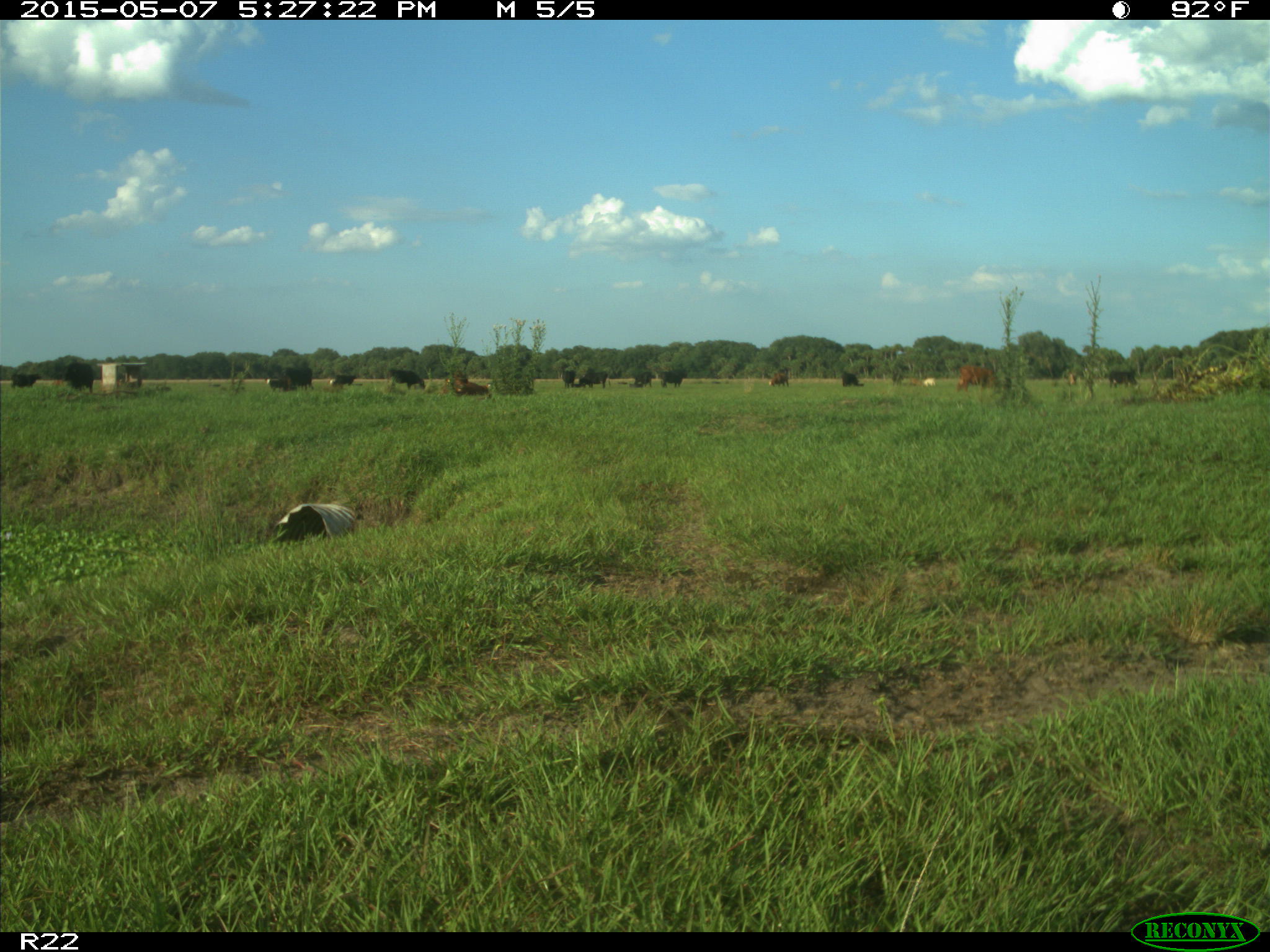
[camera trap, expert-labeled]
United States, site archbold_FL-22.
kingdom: Animalia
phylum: Chordata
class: Mammalia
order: Artiodactyla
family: Bovidae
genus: Bos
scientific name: Bos taurus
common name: domestic cow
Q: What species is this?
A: Bos taurus (domestic cow).